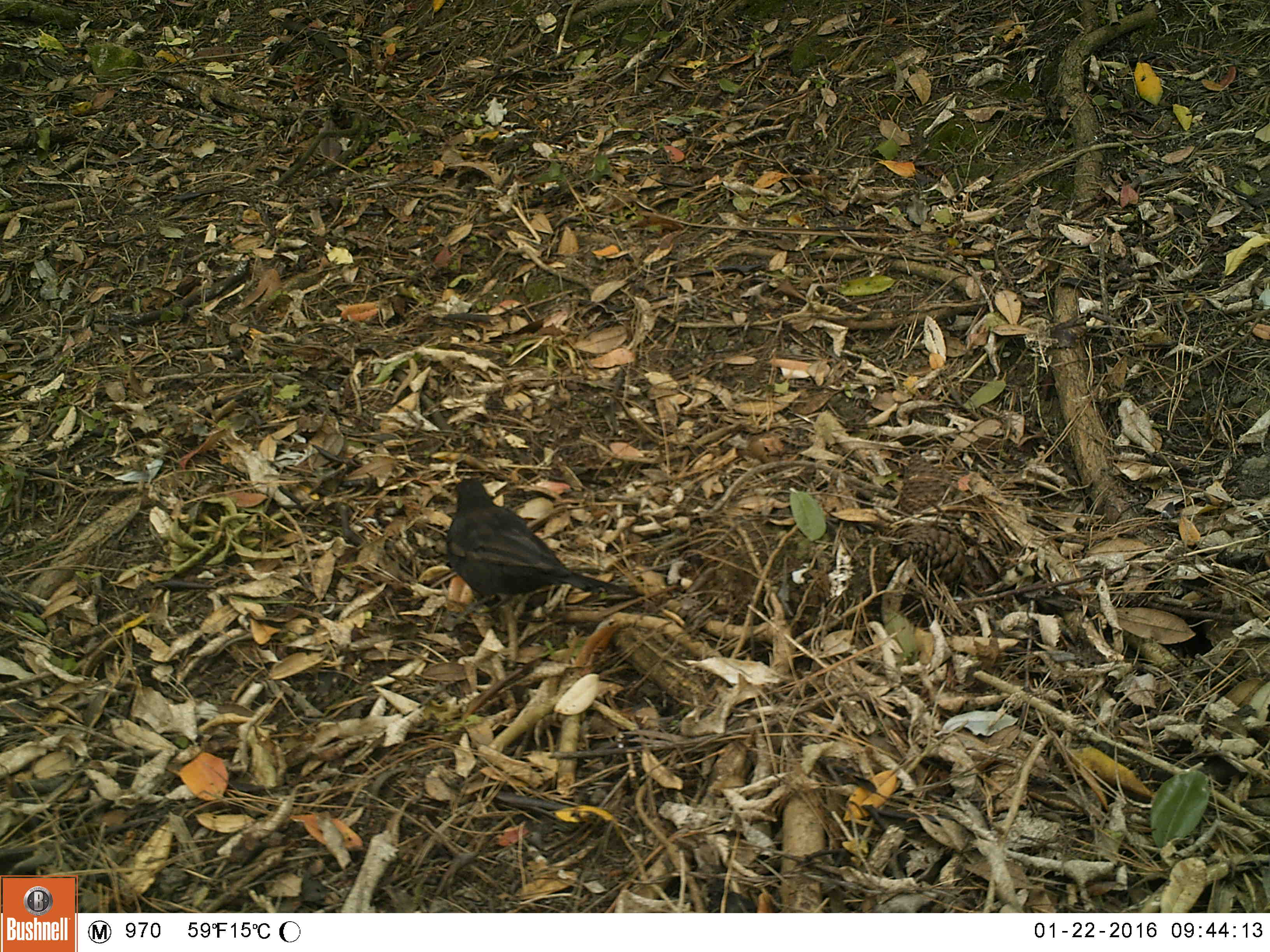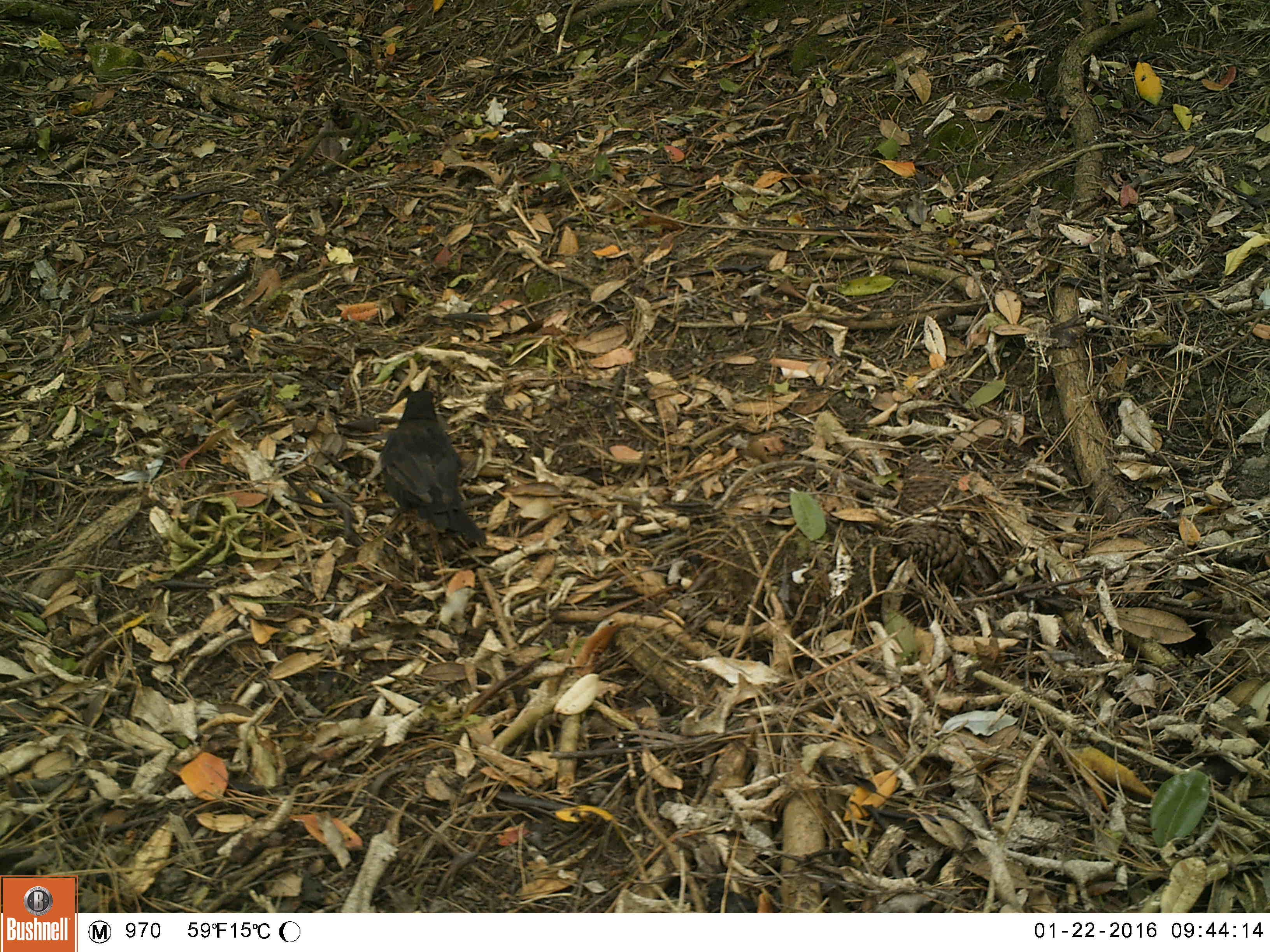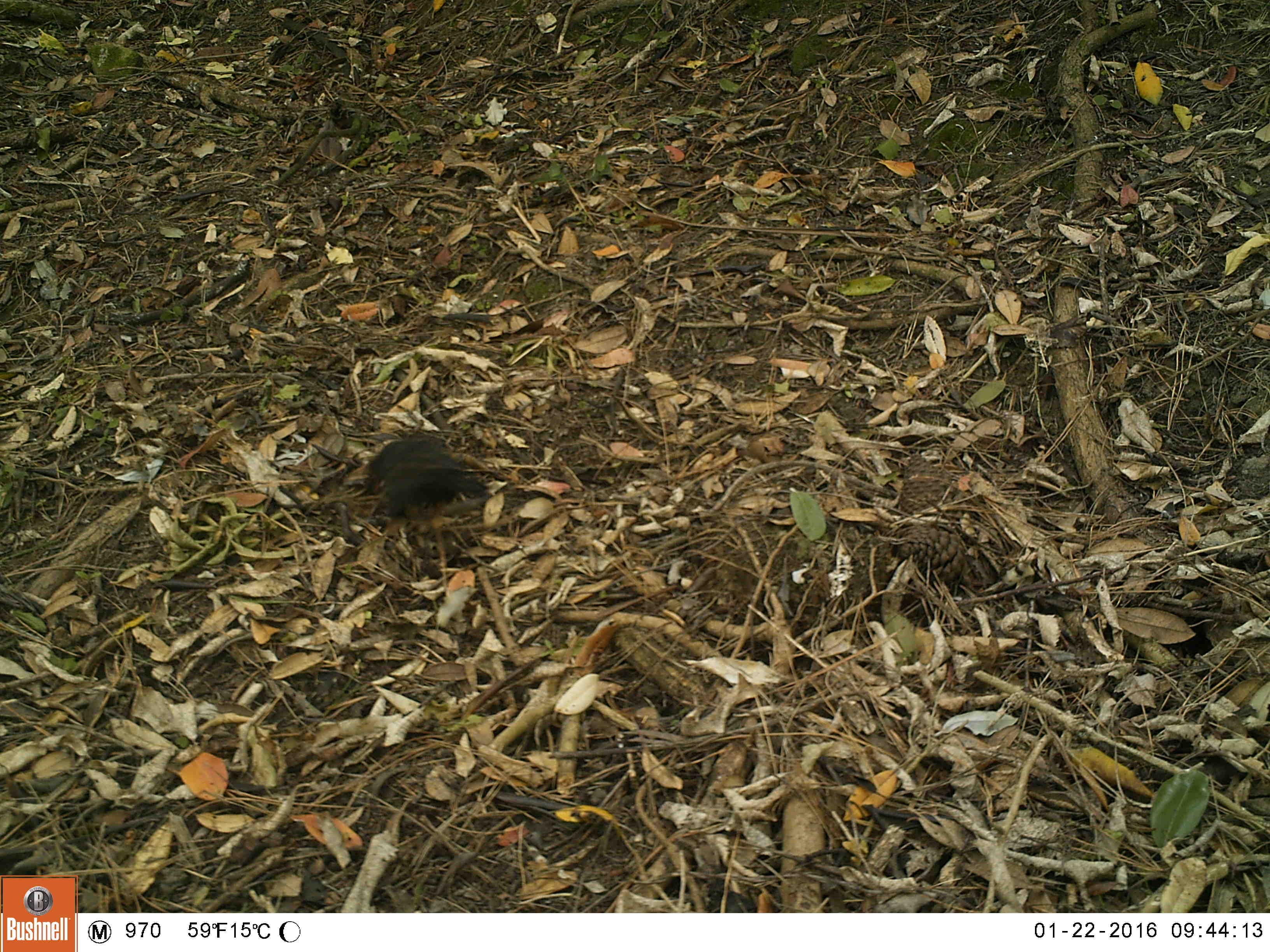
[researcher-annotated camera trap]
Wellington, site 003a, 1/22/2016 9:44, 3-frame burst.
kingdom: Animalia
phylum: Chordata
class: Aves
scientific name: Aves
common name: bird